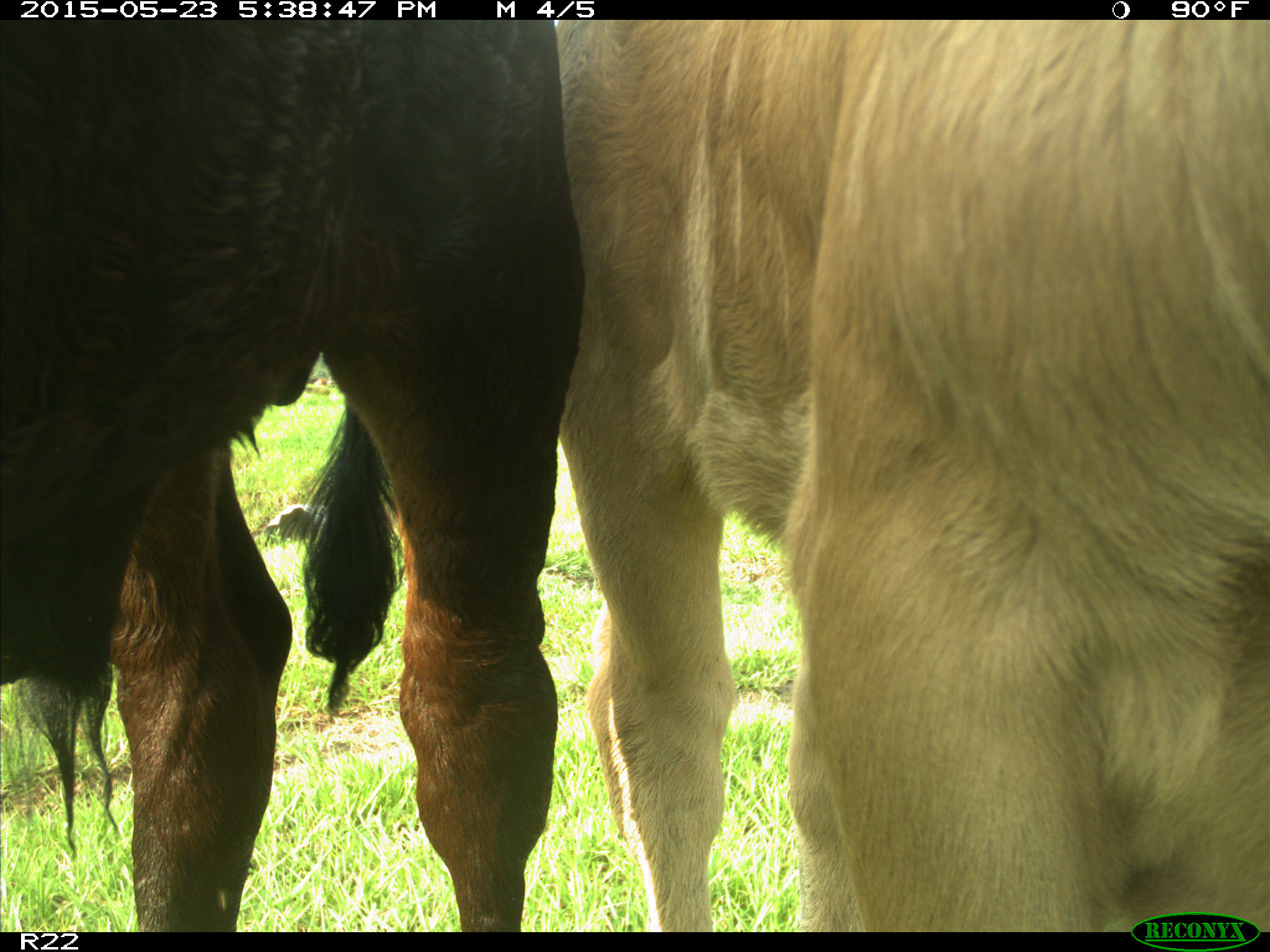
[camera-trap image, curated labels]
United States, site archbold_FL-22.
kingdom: Animalia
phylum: Chordata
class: Mammalia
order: Artiodactyla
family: Bovidae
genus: Bos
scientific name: Bos taurus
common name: domestic cow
Bos taurus (domestic cow).